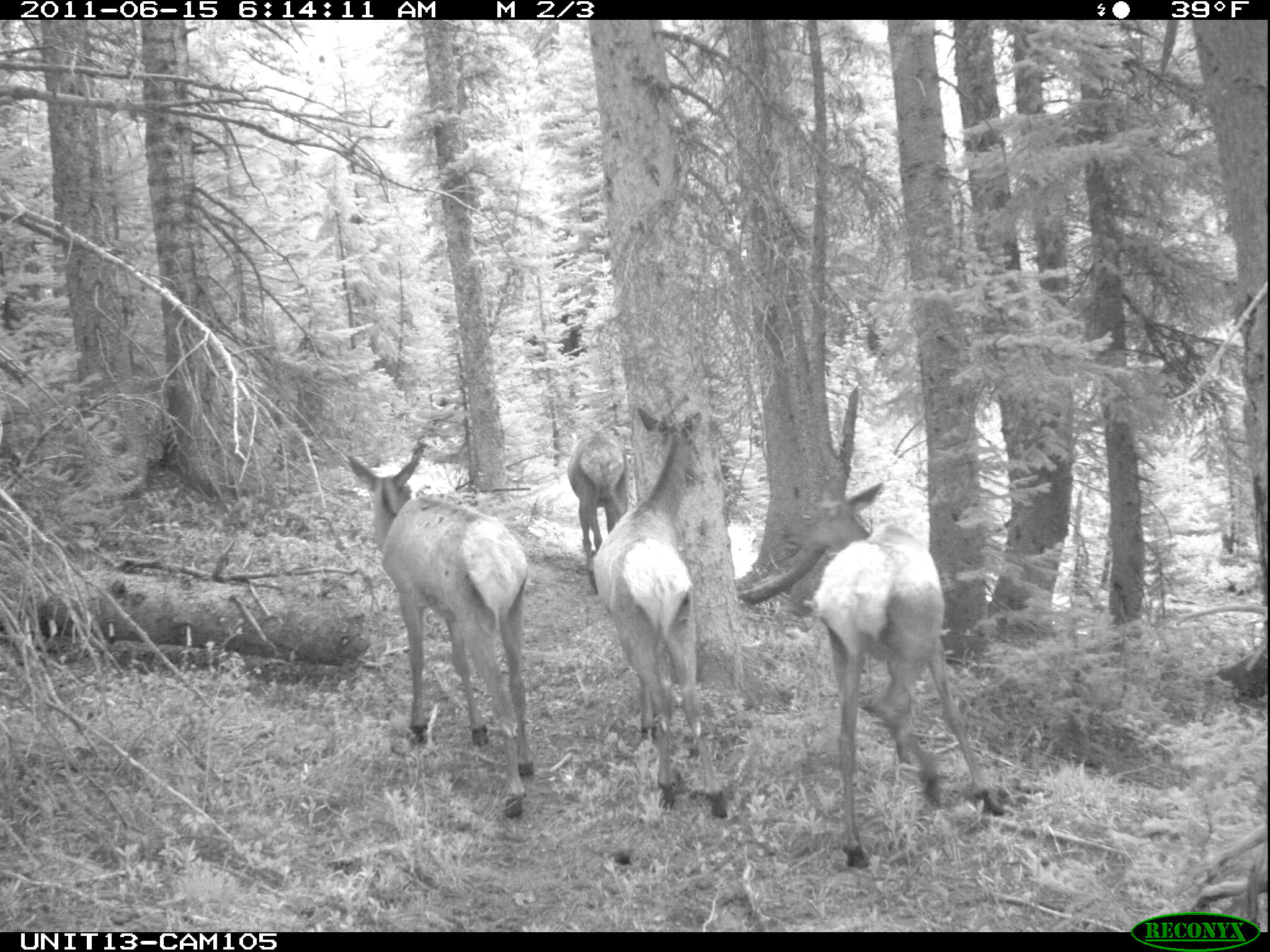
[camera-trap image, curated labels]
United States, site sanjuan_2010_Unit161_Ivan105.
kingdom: Animalia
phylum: Chordata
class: Mammalia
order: Artiodactyla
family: Cervidae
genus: Cervus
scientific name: Cervus elaphus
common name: red deer